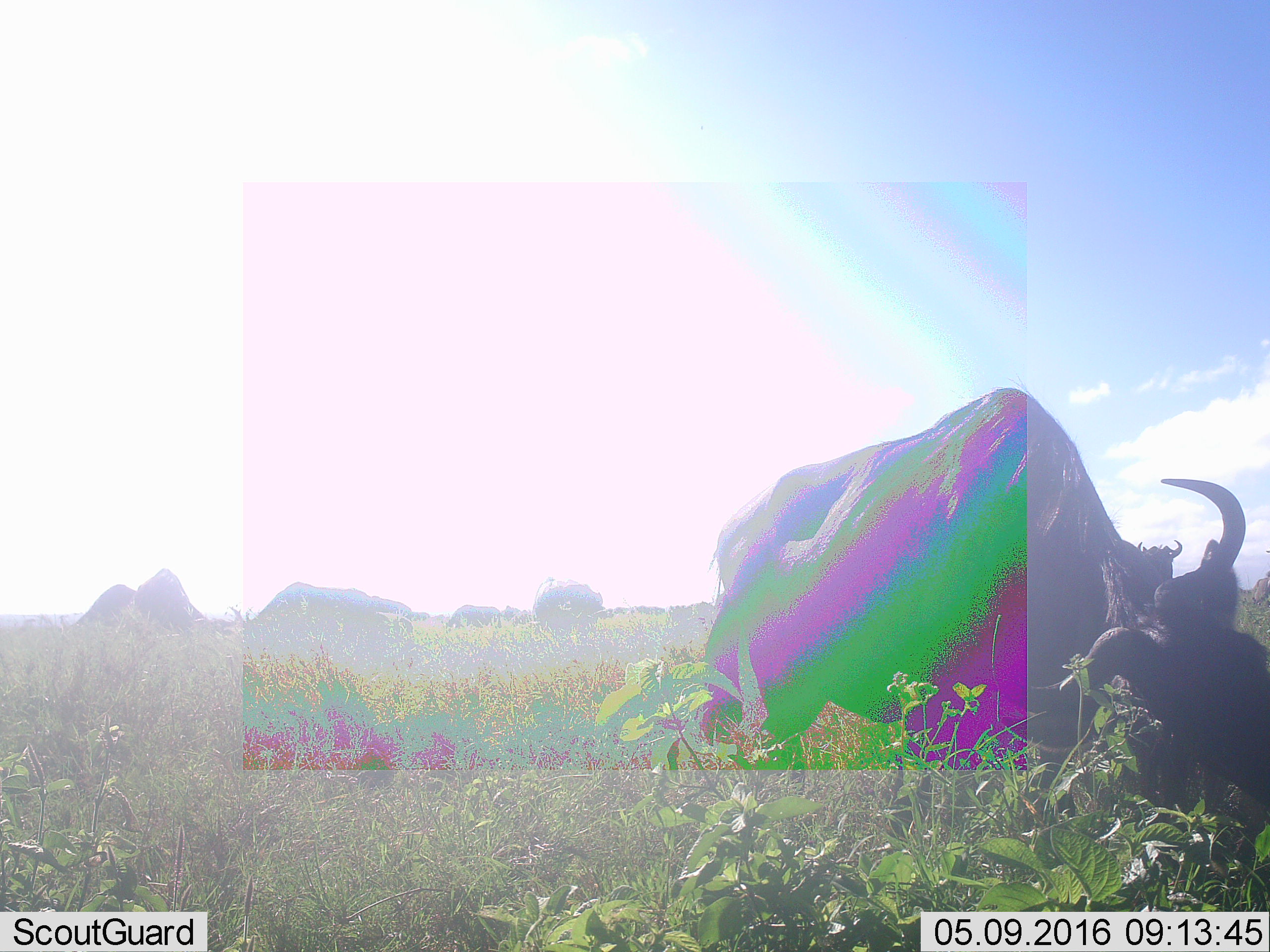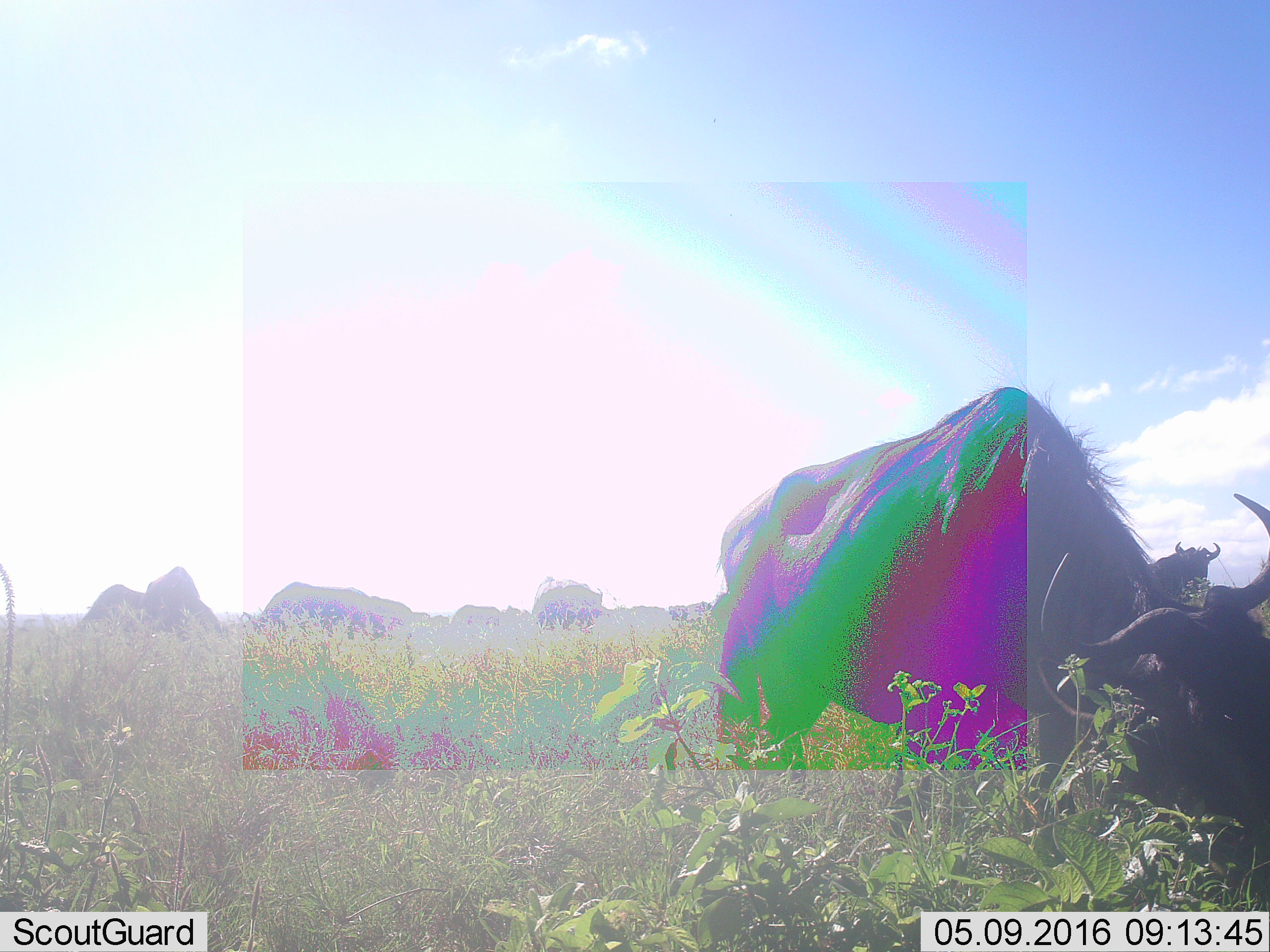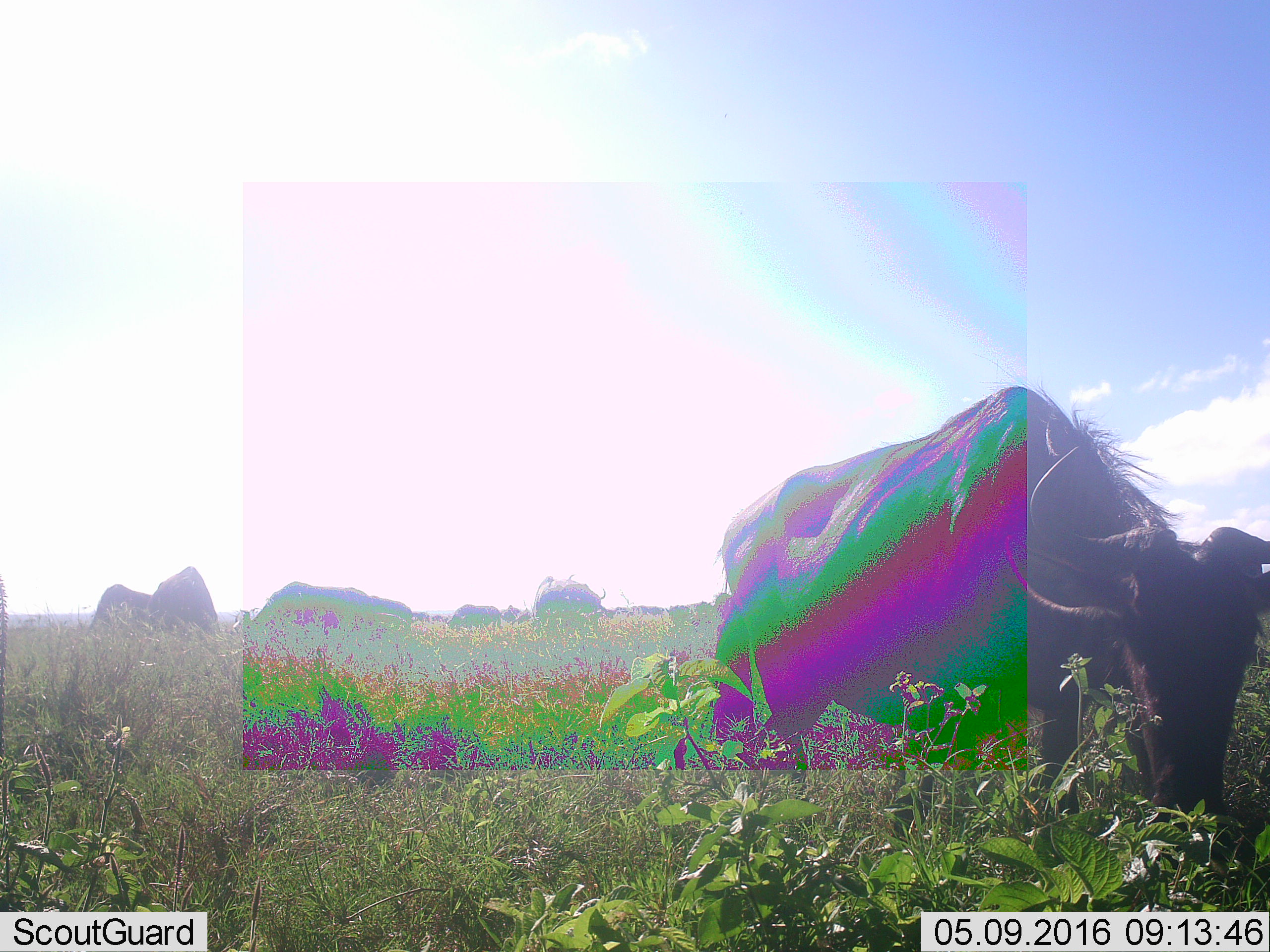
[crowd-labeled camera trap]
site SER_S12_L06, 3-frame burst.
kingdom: Animalia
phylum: Chordata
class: Mammalia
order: Artiodactyla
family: Bovidae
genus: Syncerus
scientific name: Syncerus caffer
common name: african buffalo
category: buffalo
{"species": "buffalo (african buffalo) (Syncerus caffer)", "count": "6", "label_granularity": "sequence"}